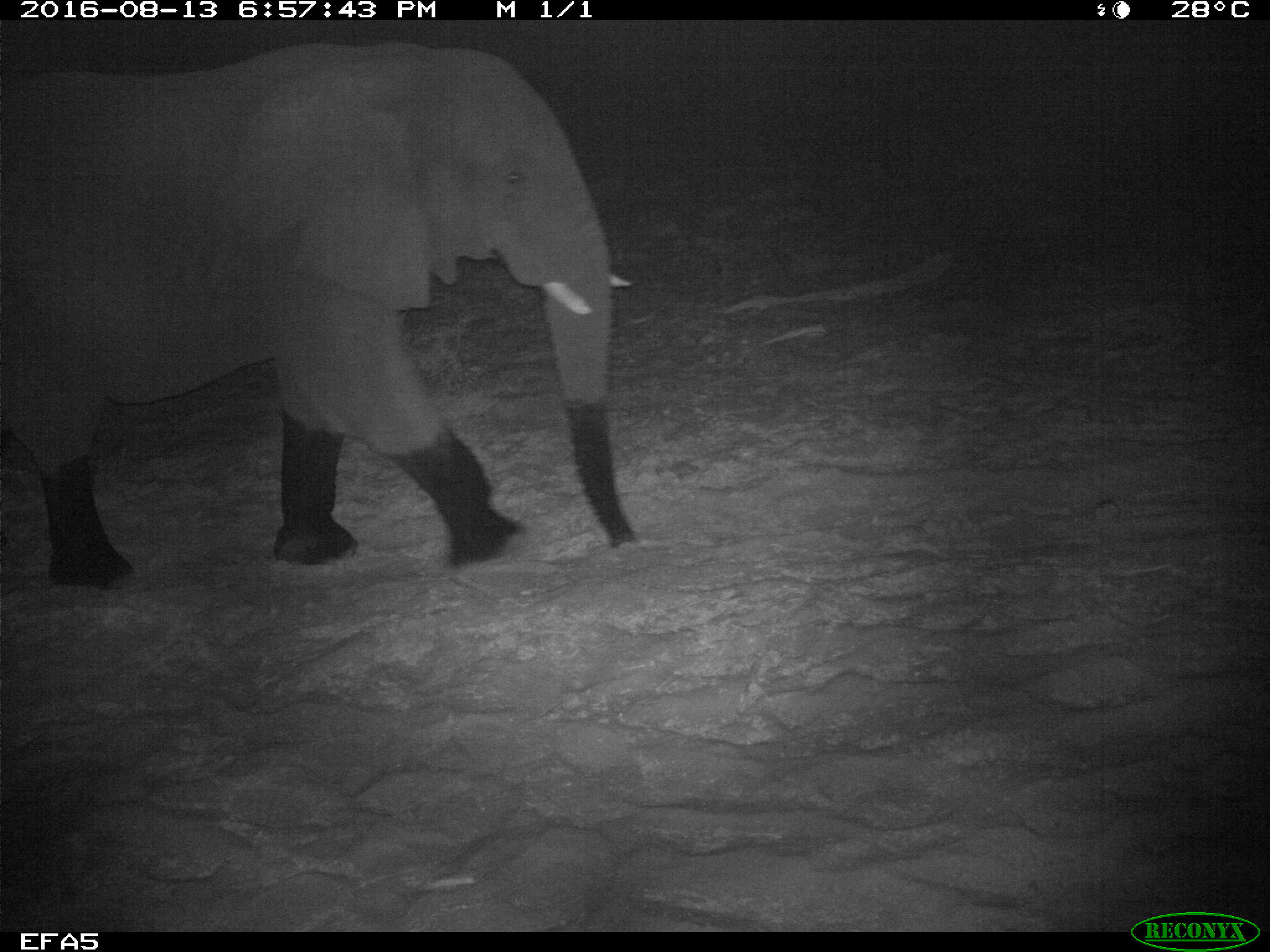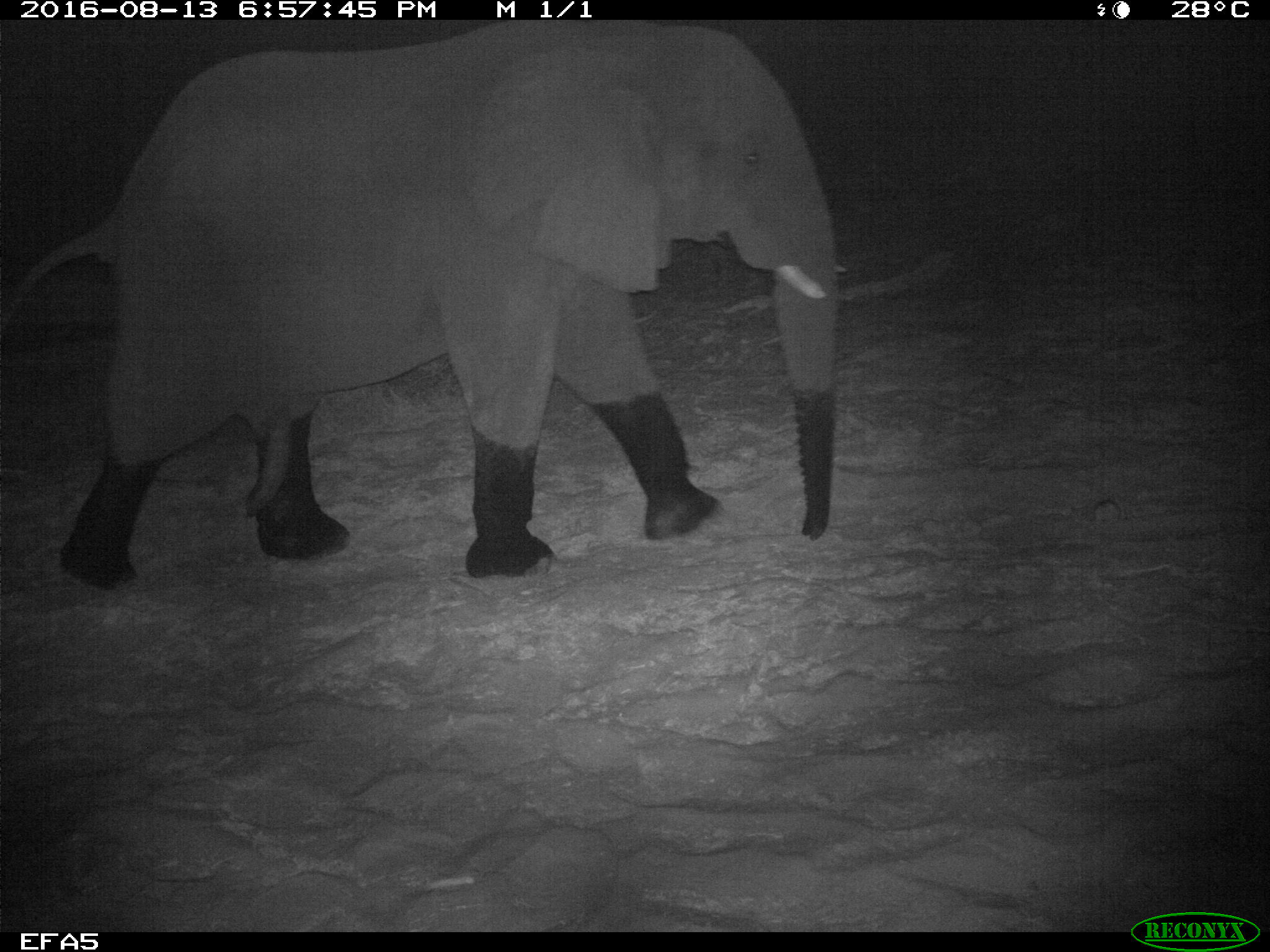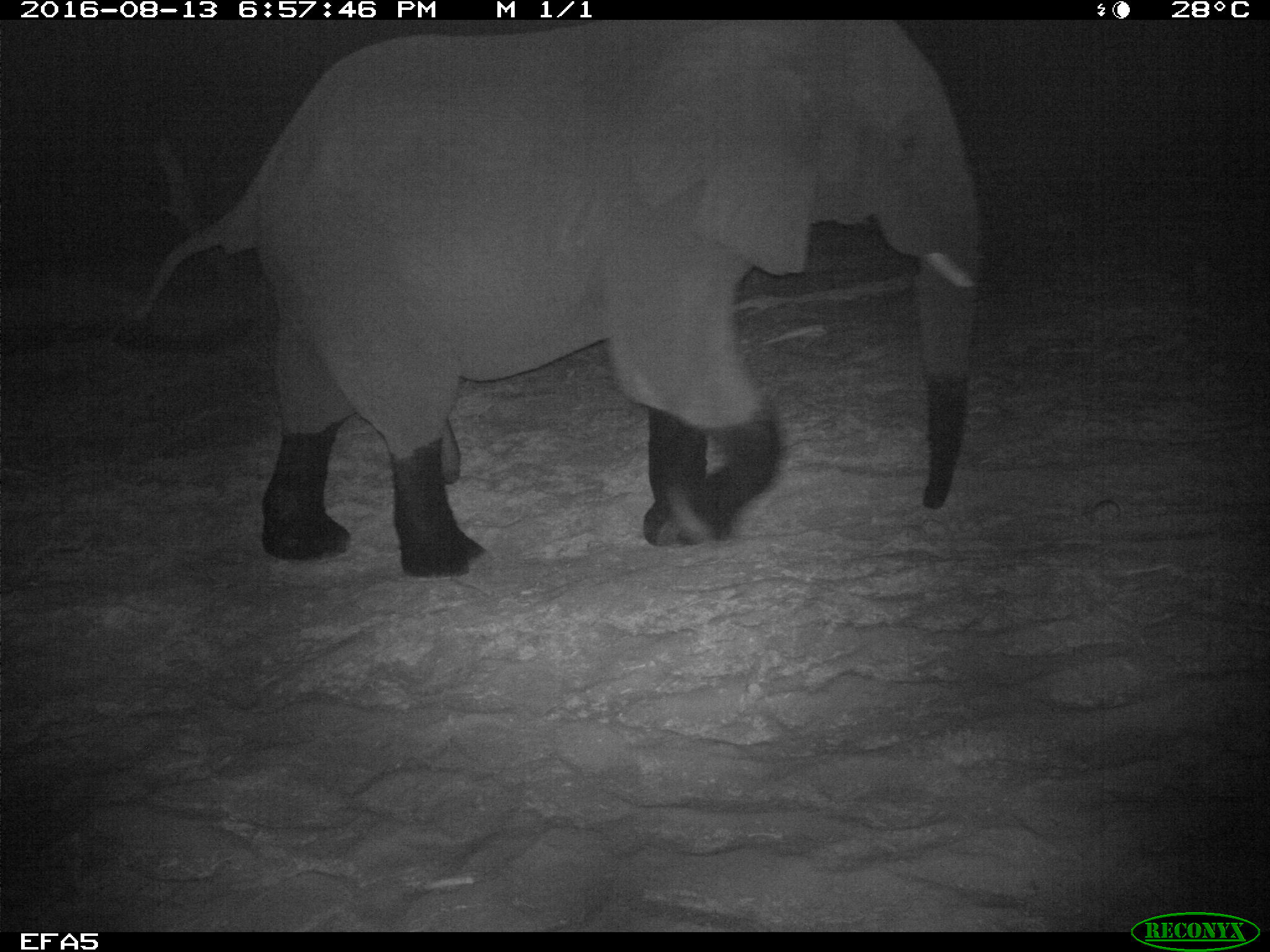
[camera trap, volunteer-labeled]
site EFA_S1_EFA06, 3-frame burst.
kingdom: Animalia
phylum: Chordata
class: Mammalia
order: Proboscidea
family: Elephantidae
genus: Loxodonta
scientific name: Loxodonta africana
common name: african bush elephant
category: elephant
Elephant (african bush elephant) (Loxodonta africana), count 1. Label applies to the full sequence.